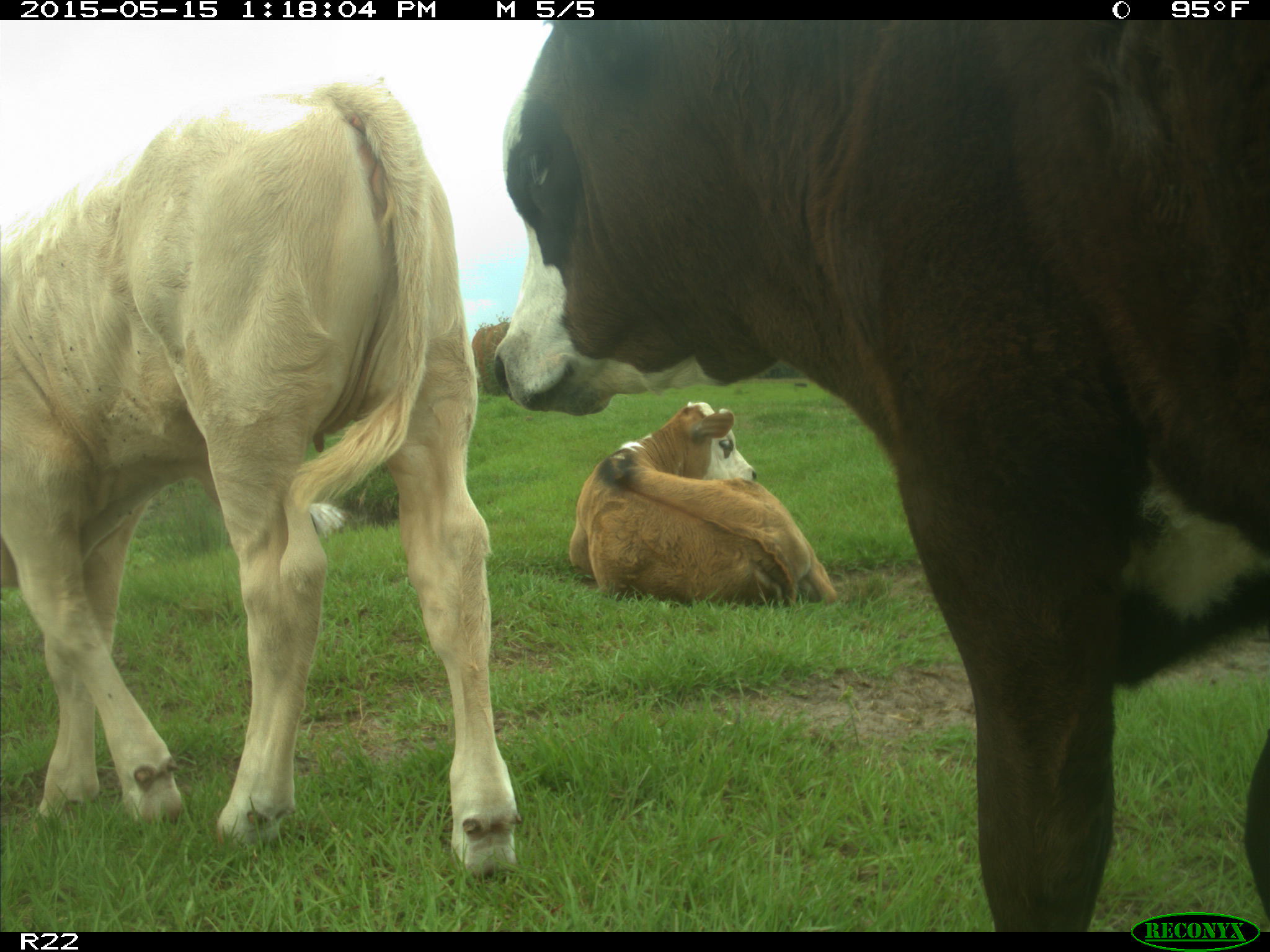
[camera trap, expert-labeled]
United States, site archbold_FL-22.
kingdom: Animalia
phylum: Chordata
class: Mammalia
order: Artiodactyla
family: Bovidae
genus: Bos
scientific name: Bos taurus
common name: domestic cow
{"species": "Bos taurus (domestic cow)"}